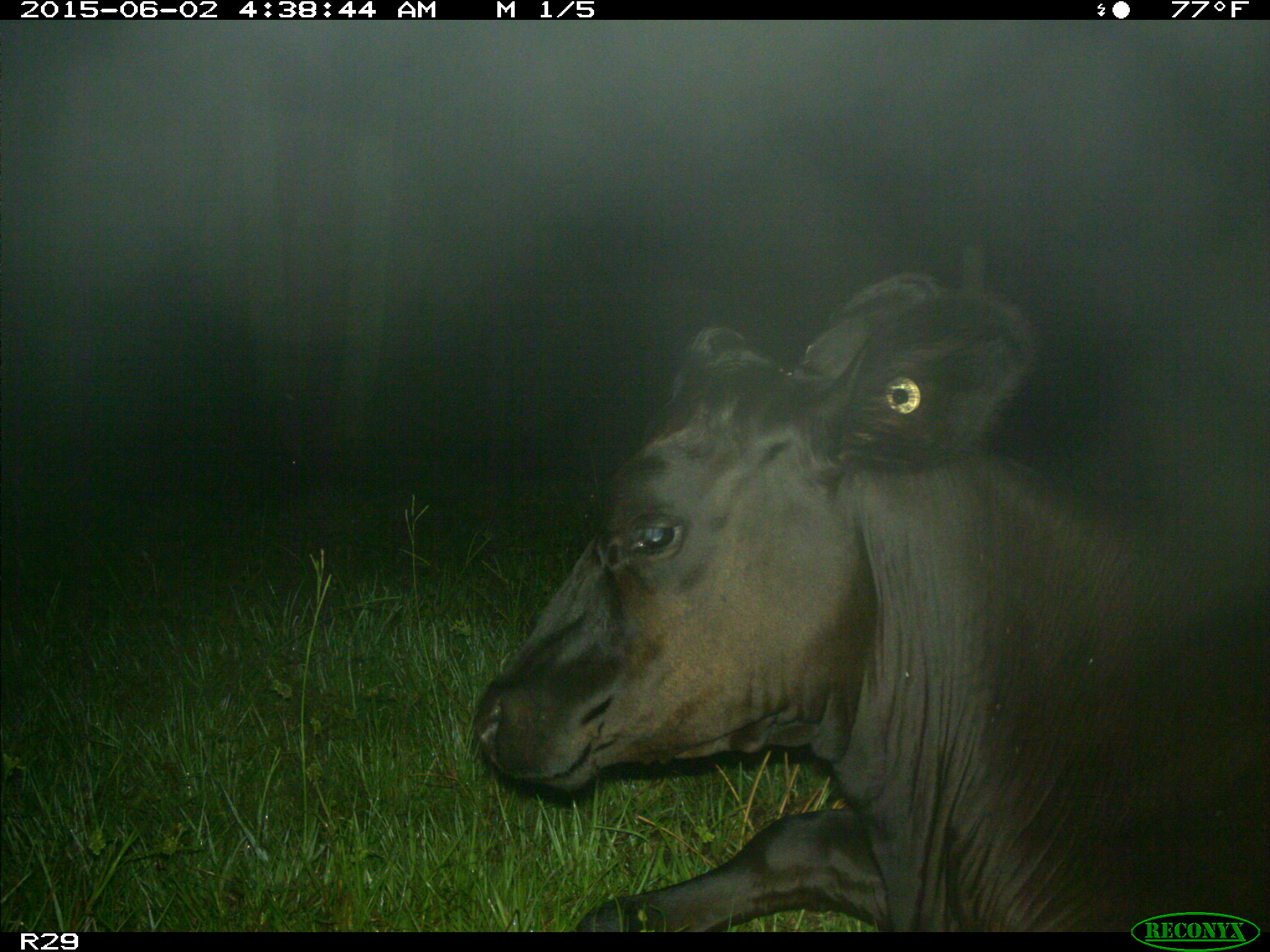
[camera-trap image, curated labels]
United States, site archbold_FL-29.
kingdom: Animalia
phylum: Chordata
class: Mammalia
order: Artiodactyla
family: Bovidae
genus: Bos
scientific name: Bos taurus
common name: domestic cow